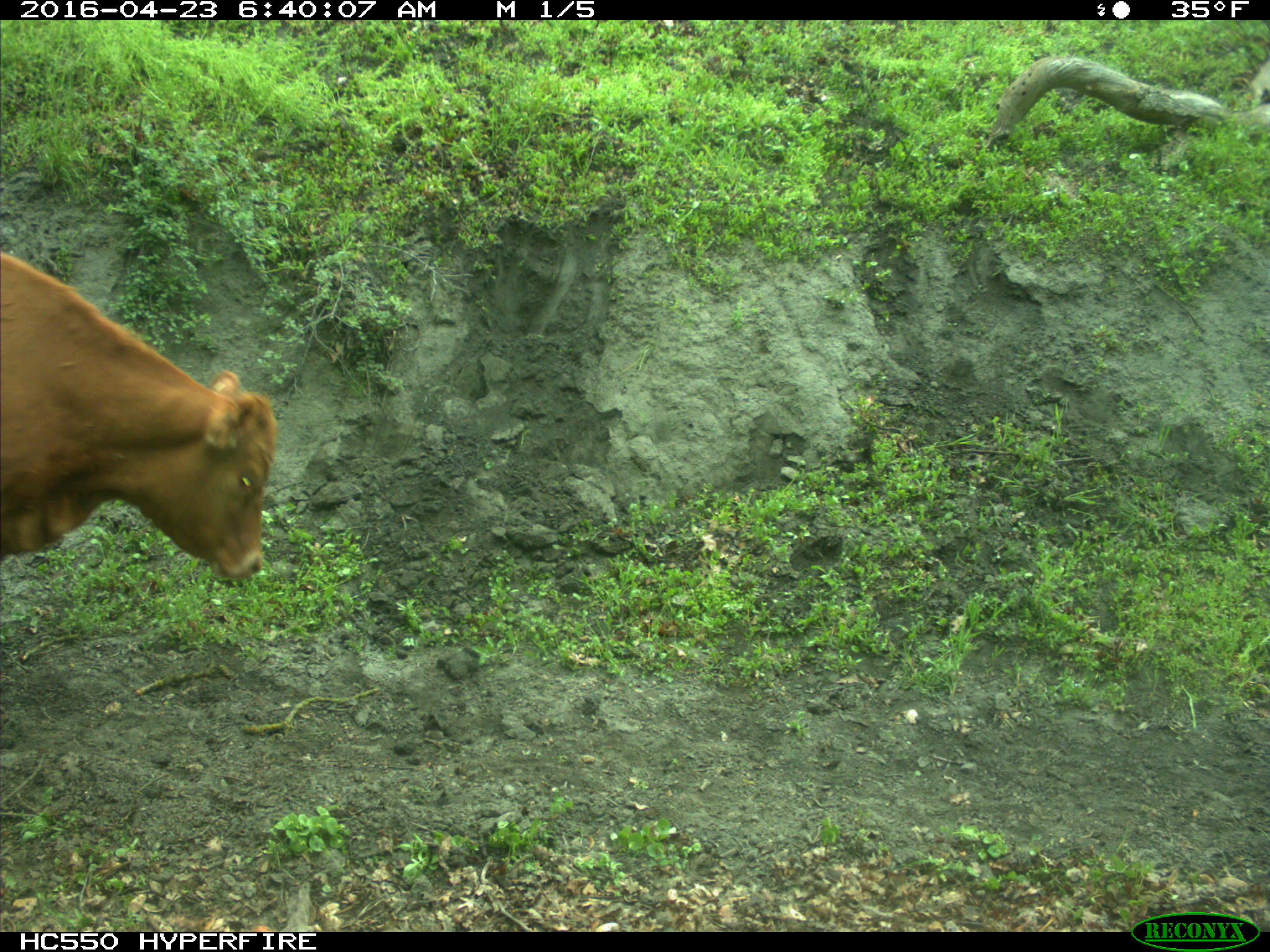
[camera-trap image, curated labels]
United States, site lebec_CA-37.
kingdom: Animalia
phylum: Chordata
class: Mammalia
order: Artiodactyla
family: Bovidae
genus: Bos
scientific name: Bos taurus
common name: domestic cow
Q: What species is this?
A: Bos taurus (domestic cow).